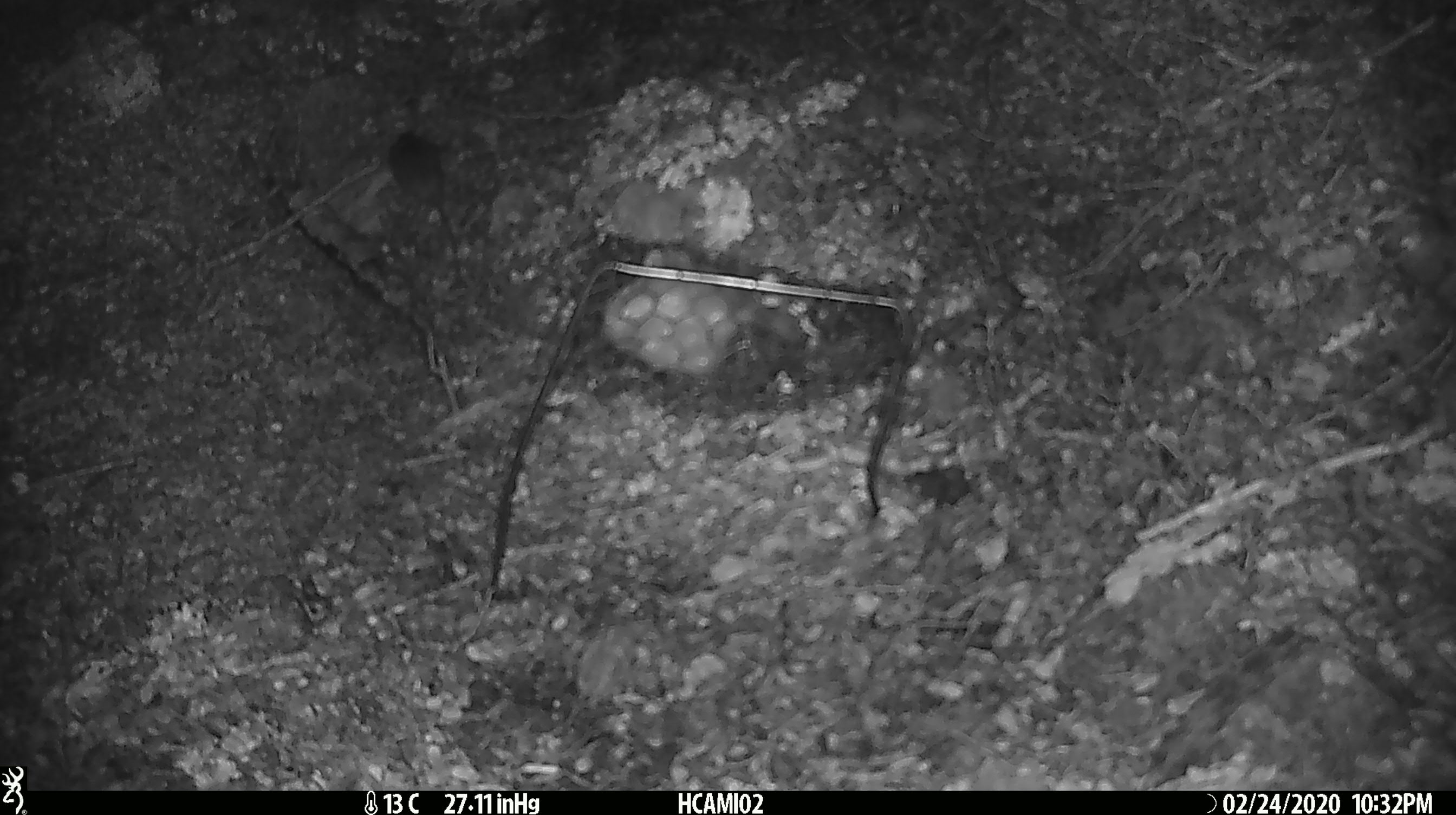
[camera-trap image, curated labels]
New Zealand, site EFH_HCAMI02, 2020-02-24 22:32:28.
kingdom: Animalia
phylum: Chordata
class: Mammalia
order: Rodentia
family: Muridae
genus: Mus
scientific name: Mus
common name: mouse